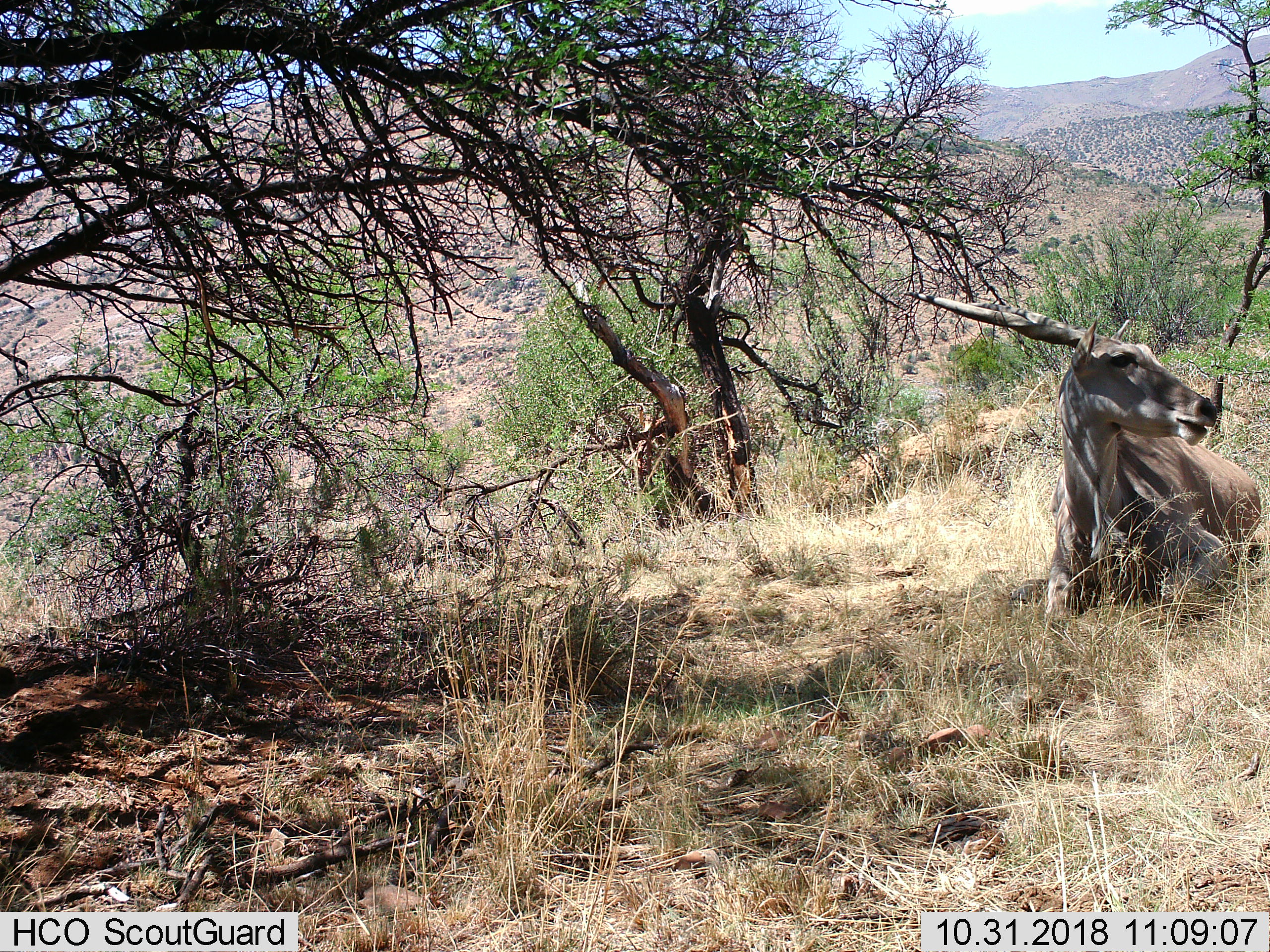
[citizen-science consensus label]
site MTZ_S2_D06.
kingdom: Animalia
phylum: Chordata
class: Mammalia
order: Artiodactyla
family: Bovidae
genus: Tragelaphus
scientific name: Tragelaphus oryx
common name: eland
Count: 1.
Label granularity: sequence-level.